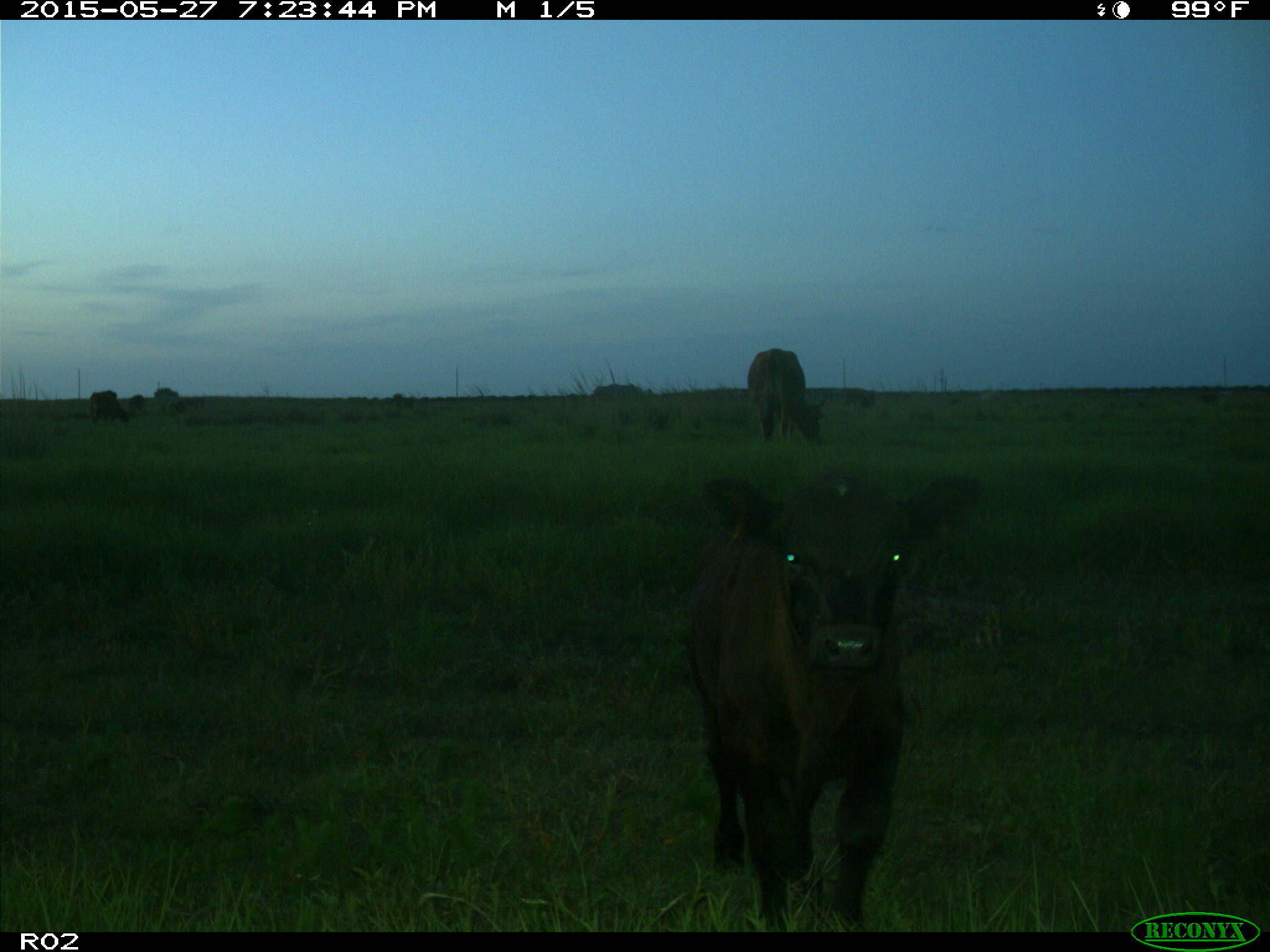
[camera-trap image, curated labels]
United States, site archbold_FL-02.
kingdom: Animalia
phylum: Chordata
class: Mammalia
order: Artiodactyla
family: Bovidae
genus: Bos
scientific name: Bos taurus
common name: domestic cow